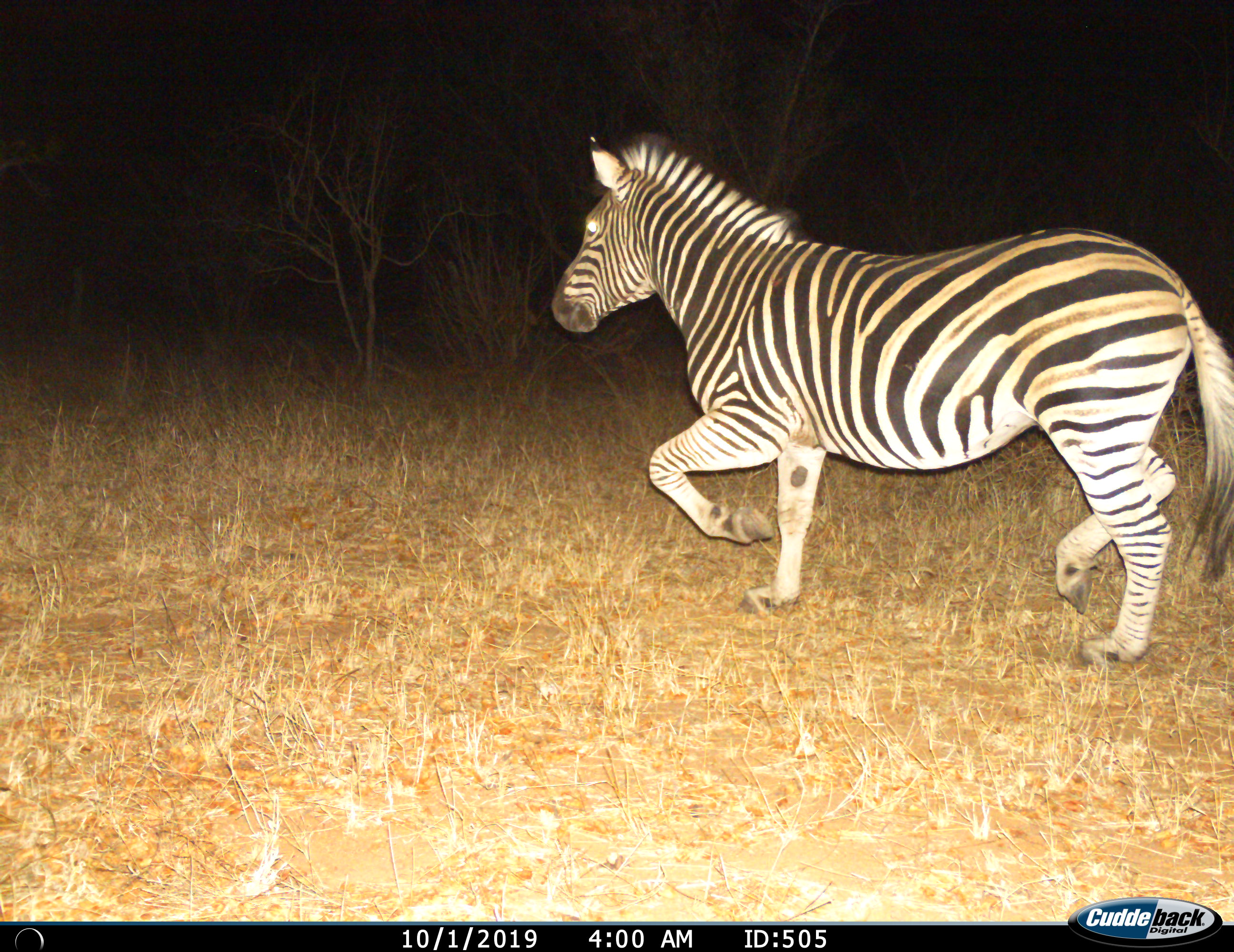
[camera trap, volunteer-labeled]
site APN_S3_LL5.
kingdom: Animalia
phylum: Chordata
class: Mammalia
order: Perissodactyla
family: Equidae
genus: Equus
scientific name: Equus quagga burchellii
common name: burchell's zebra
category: zebraburchells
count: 1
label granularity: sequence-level